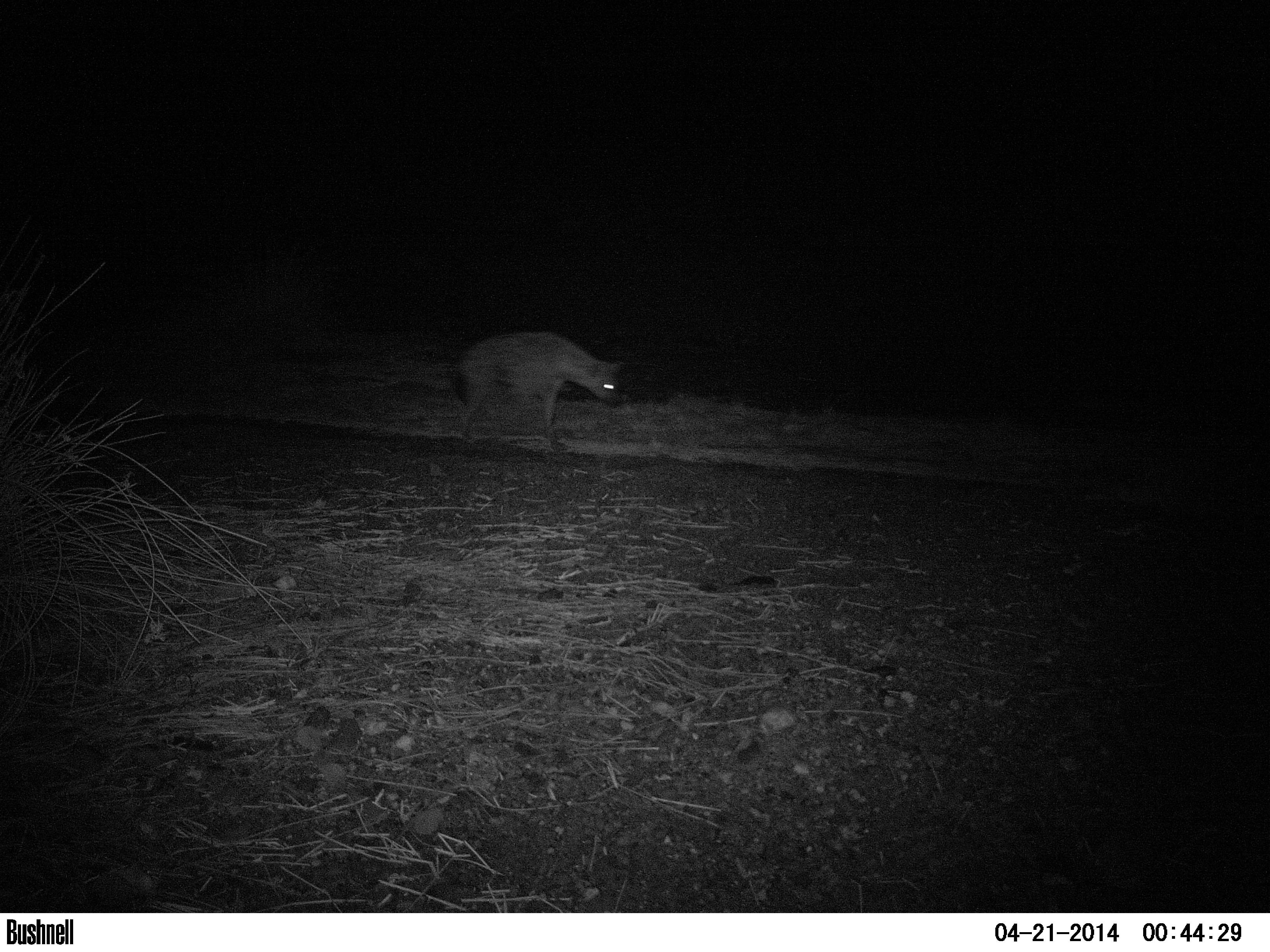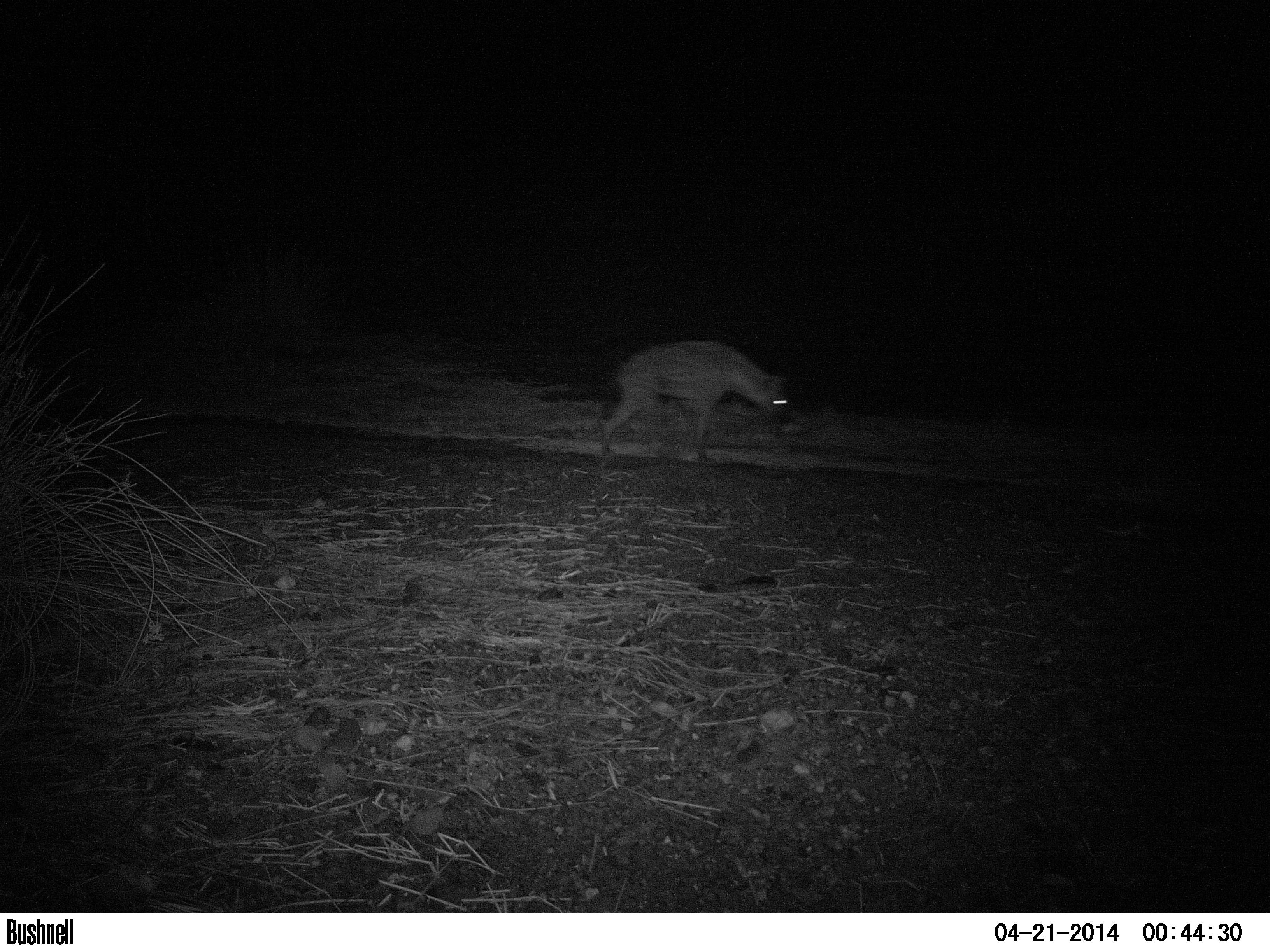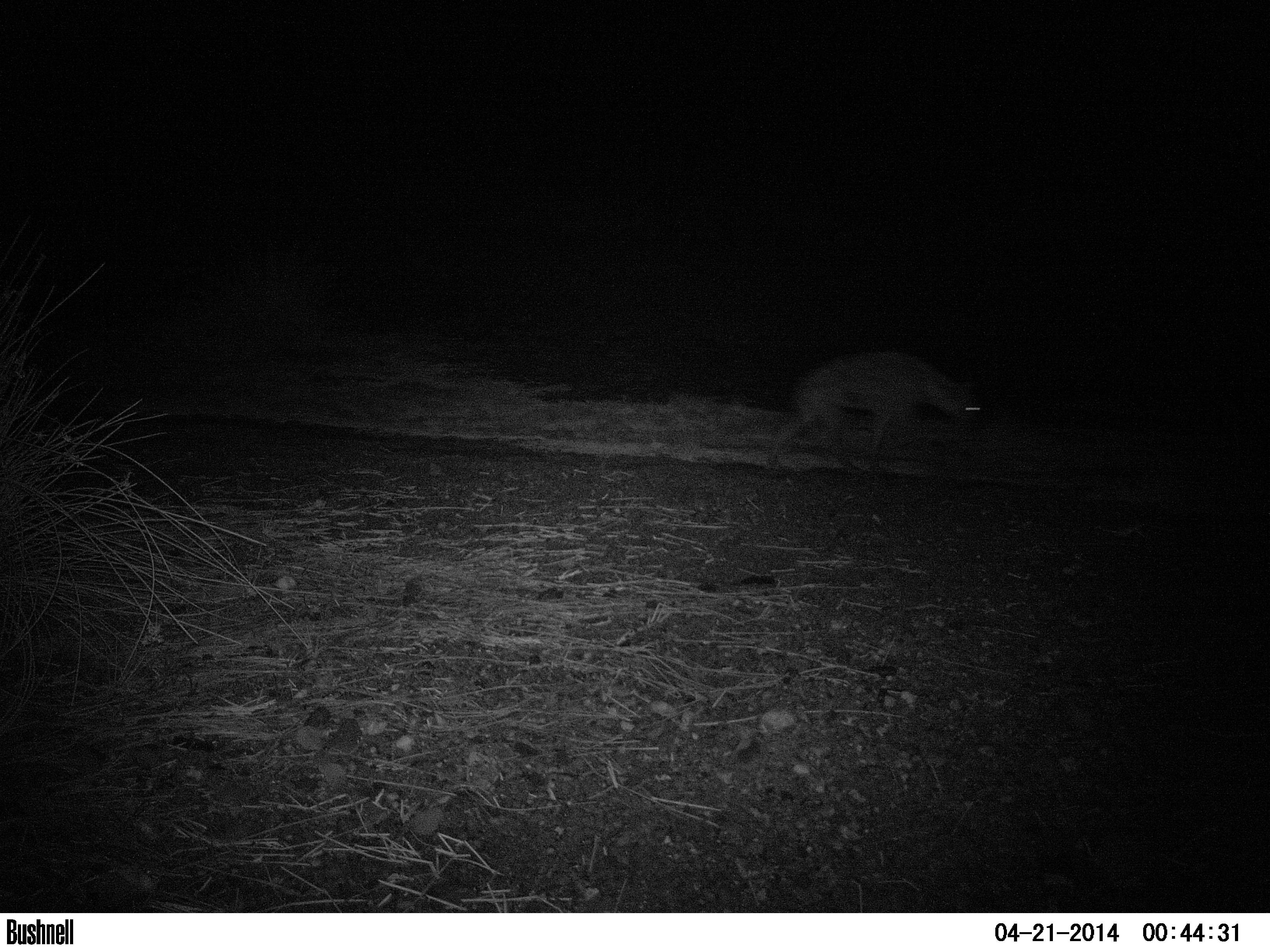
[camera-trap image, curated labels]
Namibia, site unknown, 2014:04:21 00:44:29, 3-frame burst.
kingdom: Animalia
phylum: Chordata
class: Mammalia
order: Carnivora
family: Hyaenidae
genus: Crocuta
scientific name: Crocuta crocuta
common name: spotted hyena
Crocuta crocuta (spotted hyena).